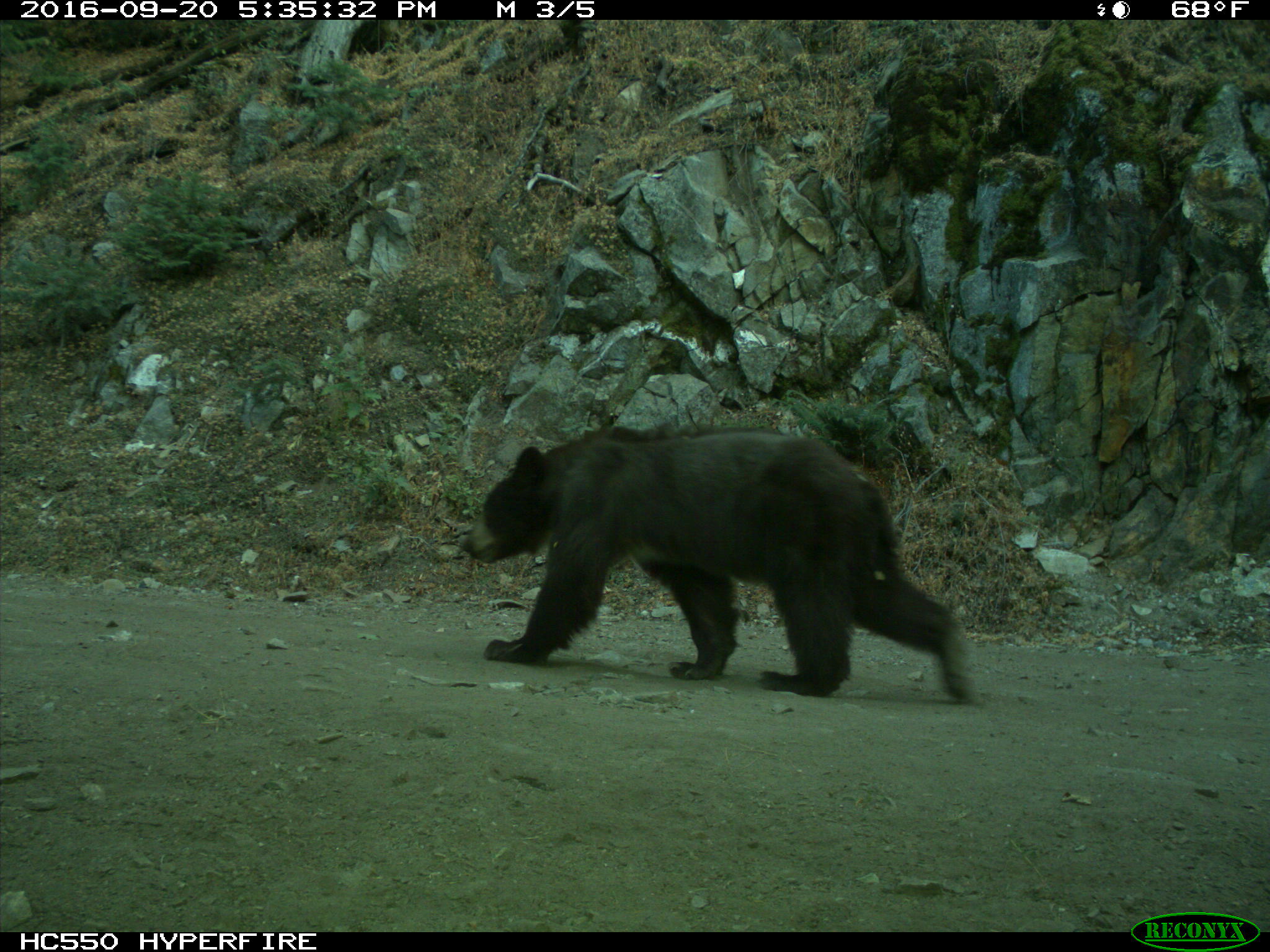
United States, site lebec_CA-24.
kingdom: Animalia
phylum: Chordata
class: Mammalia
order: Carnivora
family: Ursidae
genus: Ursus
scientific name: Ursus americanus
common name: american black bear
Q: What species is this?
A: Ursus americanus (american black bear).